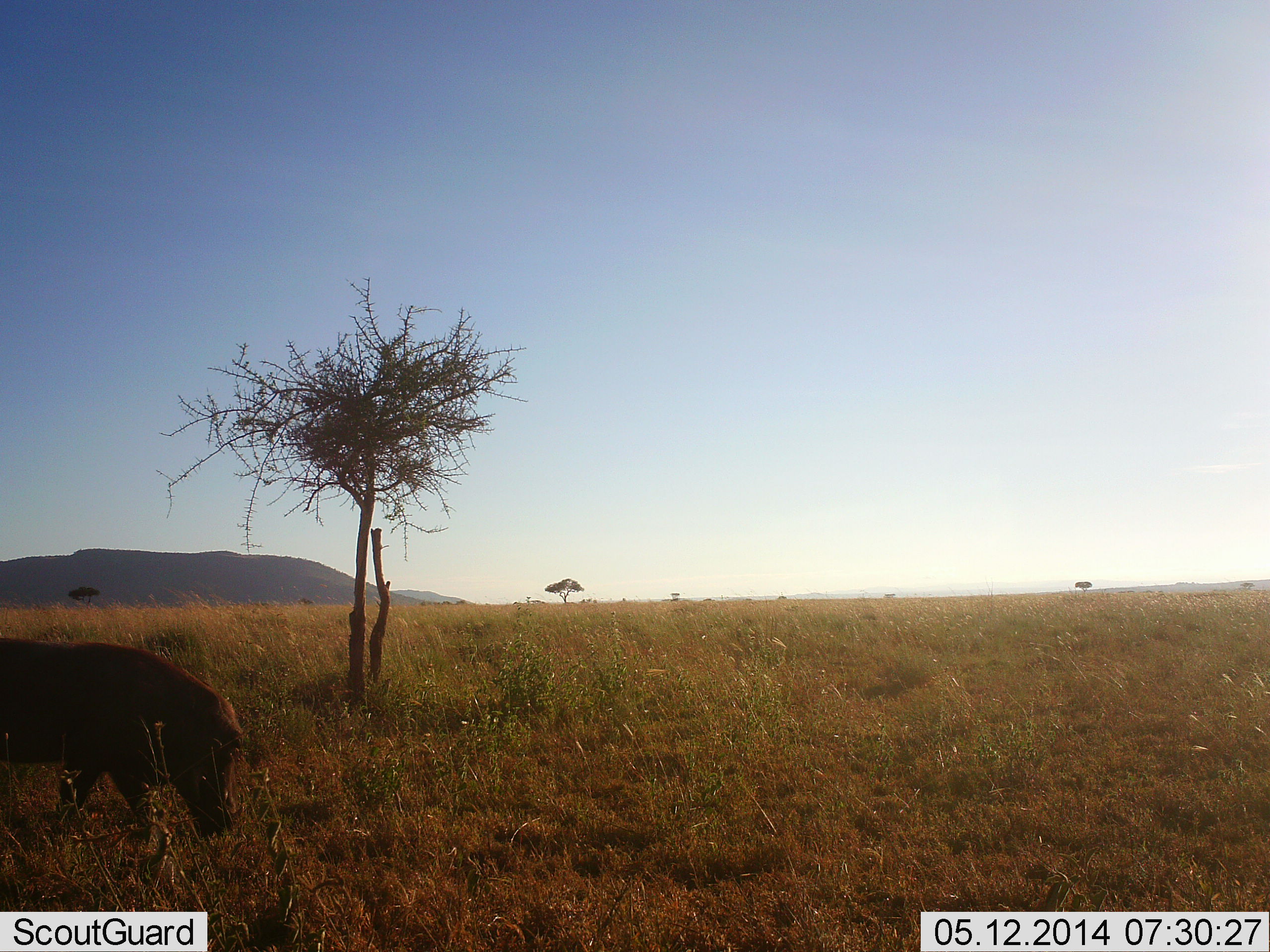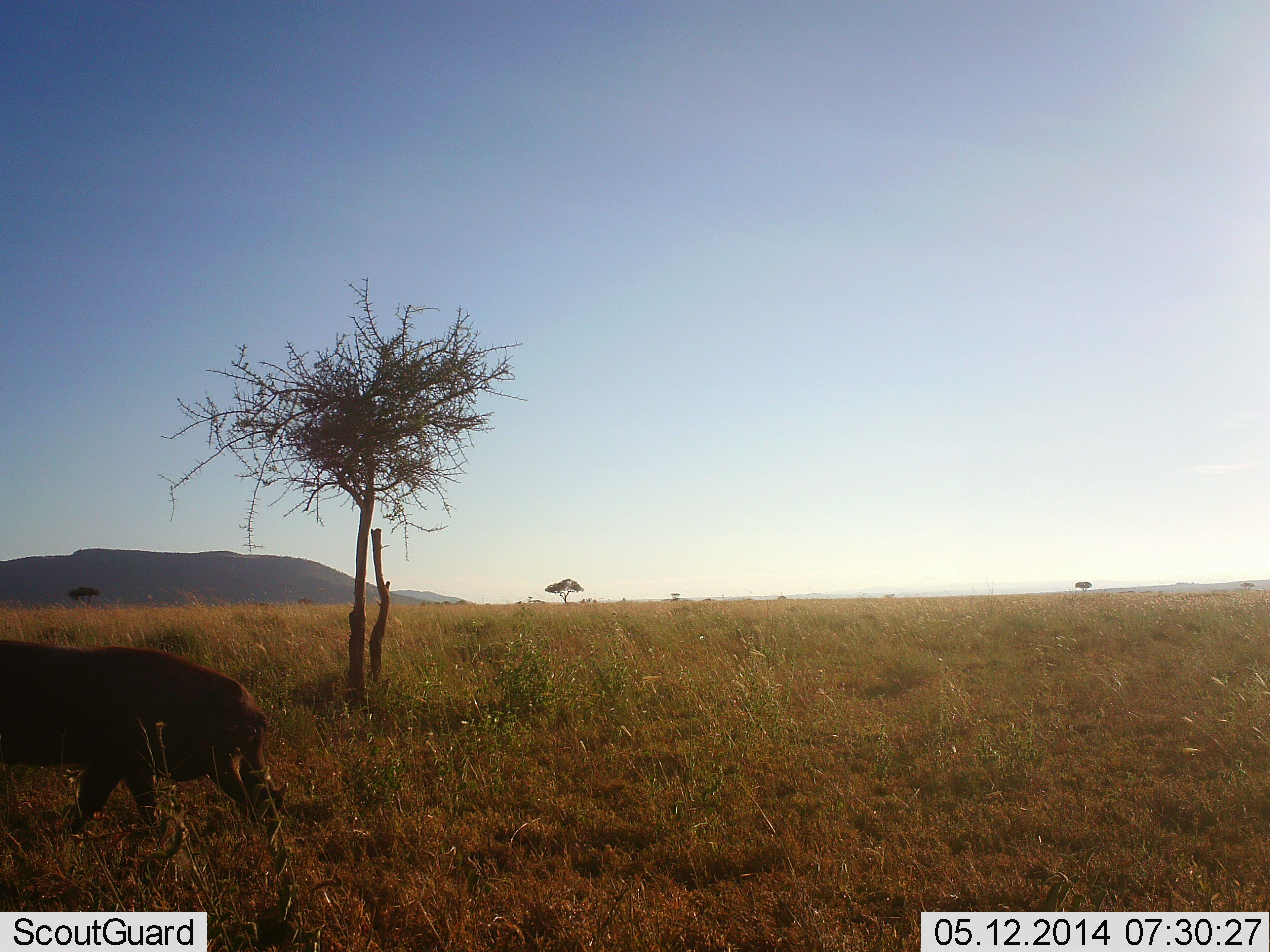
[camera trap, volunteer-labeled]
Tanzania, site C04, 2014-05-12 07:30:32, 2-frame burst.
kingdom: Animalia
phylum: Chordata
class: Mammalia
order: Artiodactyla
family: Suidae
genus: Phacochoerus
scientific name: Phacochoerus africanus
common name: warthog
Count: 1.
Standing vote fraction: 10%.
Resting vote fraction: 0%.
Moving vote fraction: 60%.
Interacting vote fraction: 0%.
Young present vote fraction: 0%.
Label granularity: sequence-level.